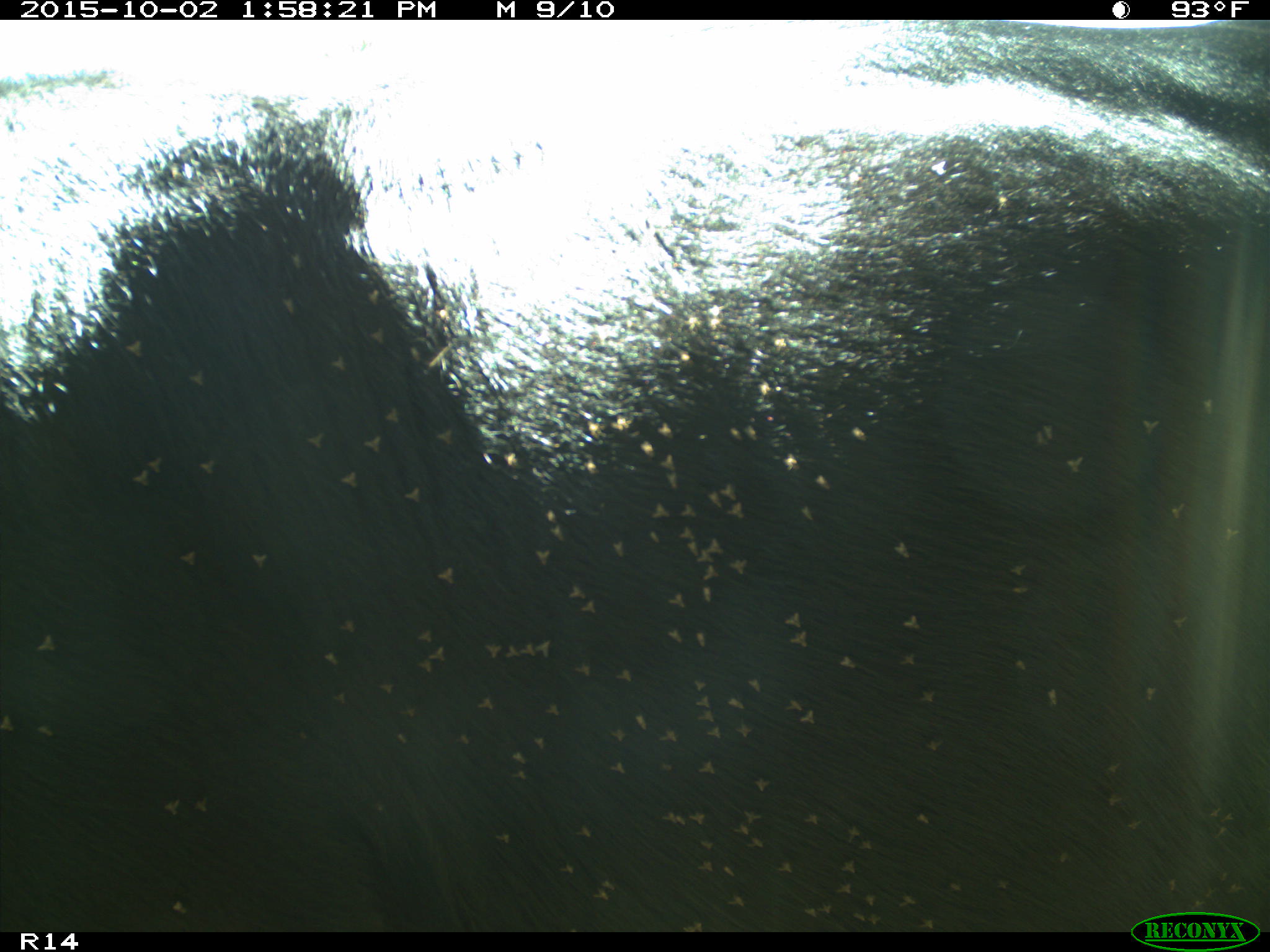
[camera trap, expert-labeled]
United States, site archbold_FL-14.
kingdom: Animalia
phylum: Chordata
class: Mammalia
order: Artiodactyla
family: Bovidae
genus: Bos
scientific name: Bos taurus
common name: domestic cow